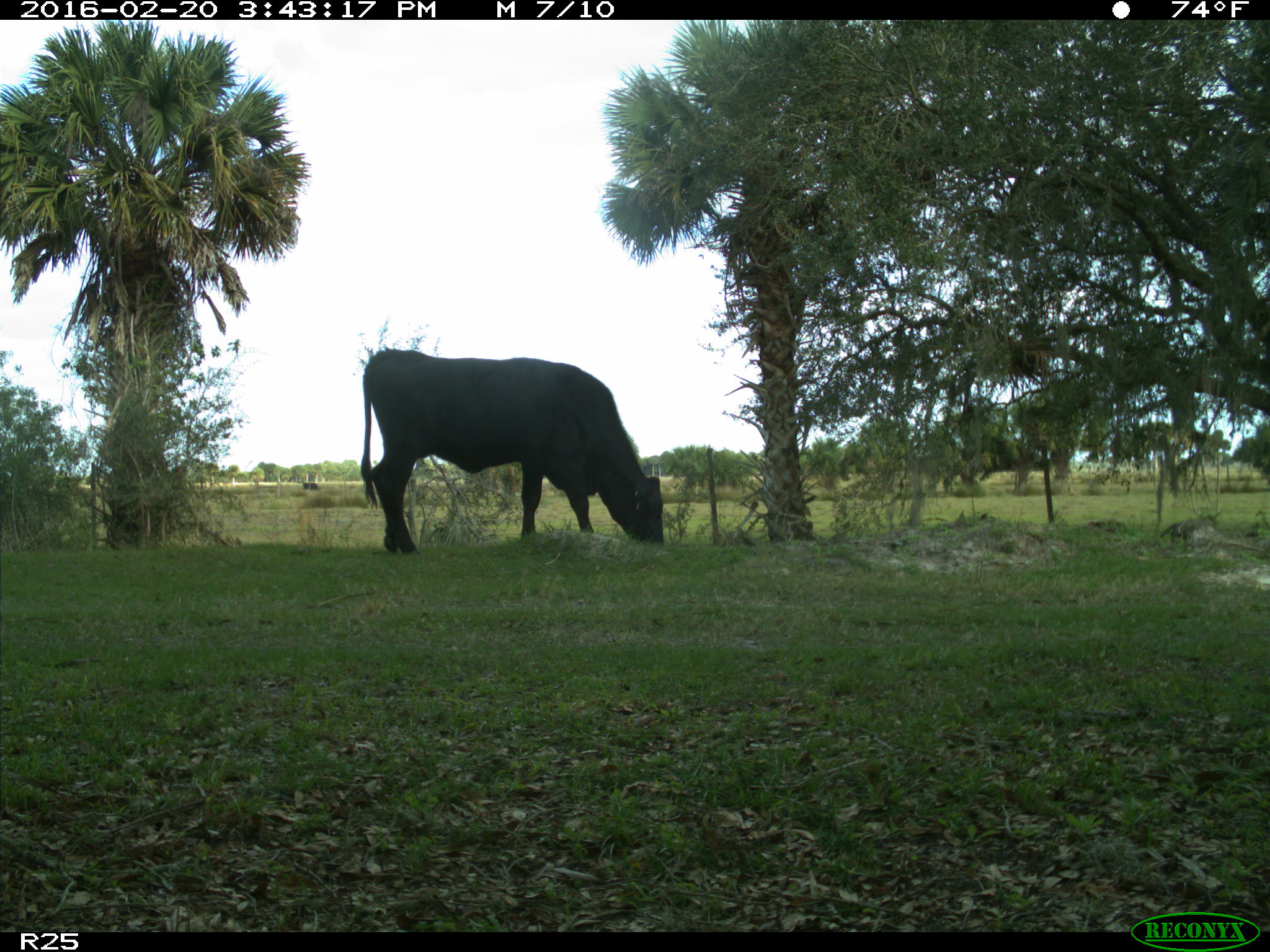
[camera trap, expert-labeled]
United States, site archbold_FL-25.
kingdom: Animalia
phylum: Chordata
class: Mammalia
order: Artiodactyla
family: Bovidae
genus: Bos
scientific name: Bos taurus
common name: domestic cow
Bos taurus (domestic cow).